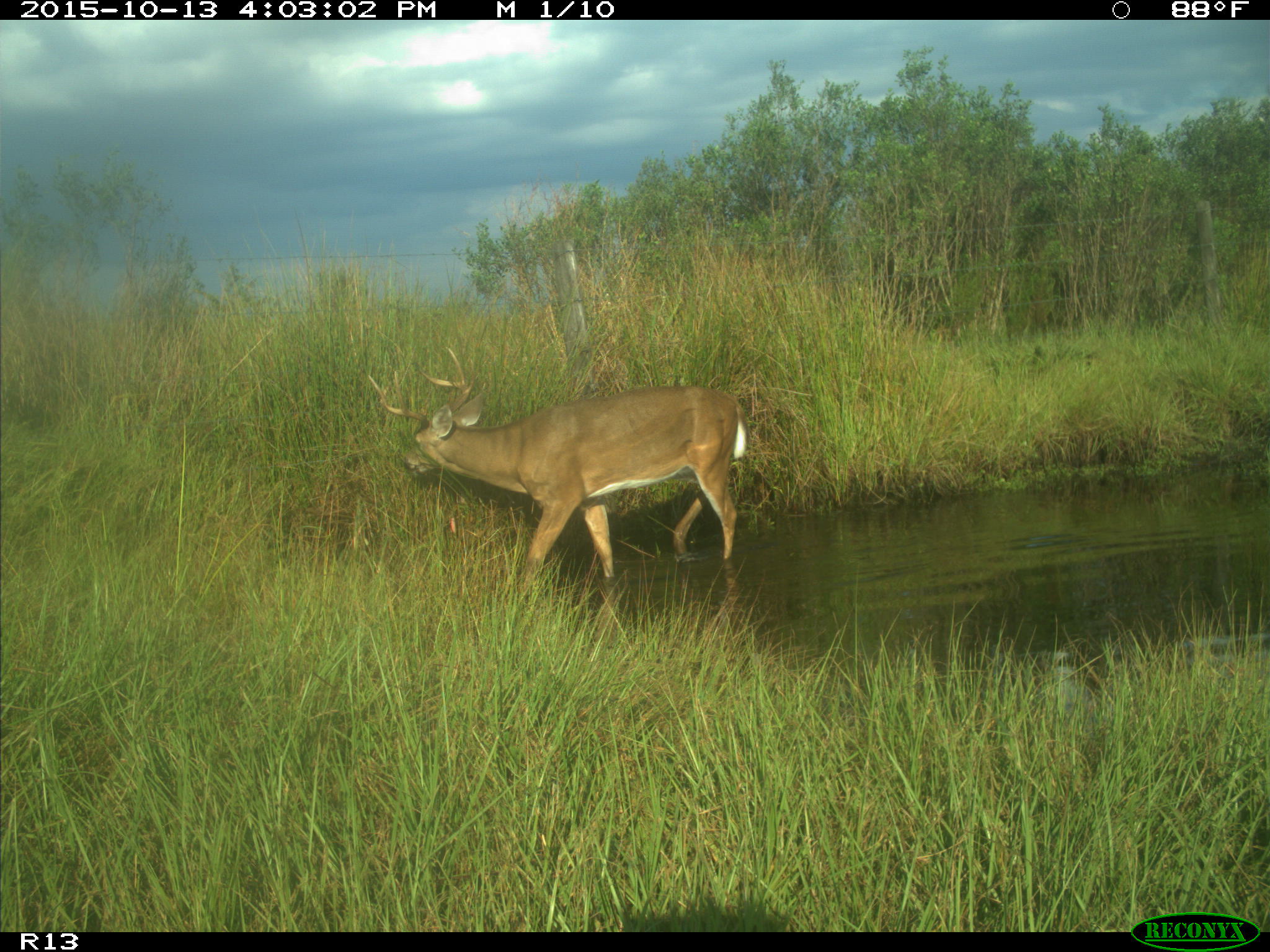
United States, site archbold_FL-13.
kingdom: Animalia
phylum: Chordata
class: Mammalia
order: Artiodactyla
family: Cervidae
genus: Odocoileus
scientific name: Odocoileus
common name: deer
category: unidentified deer